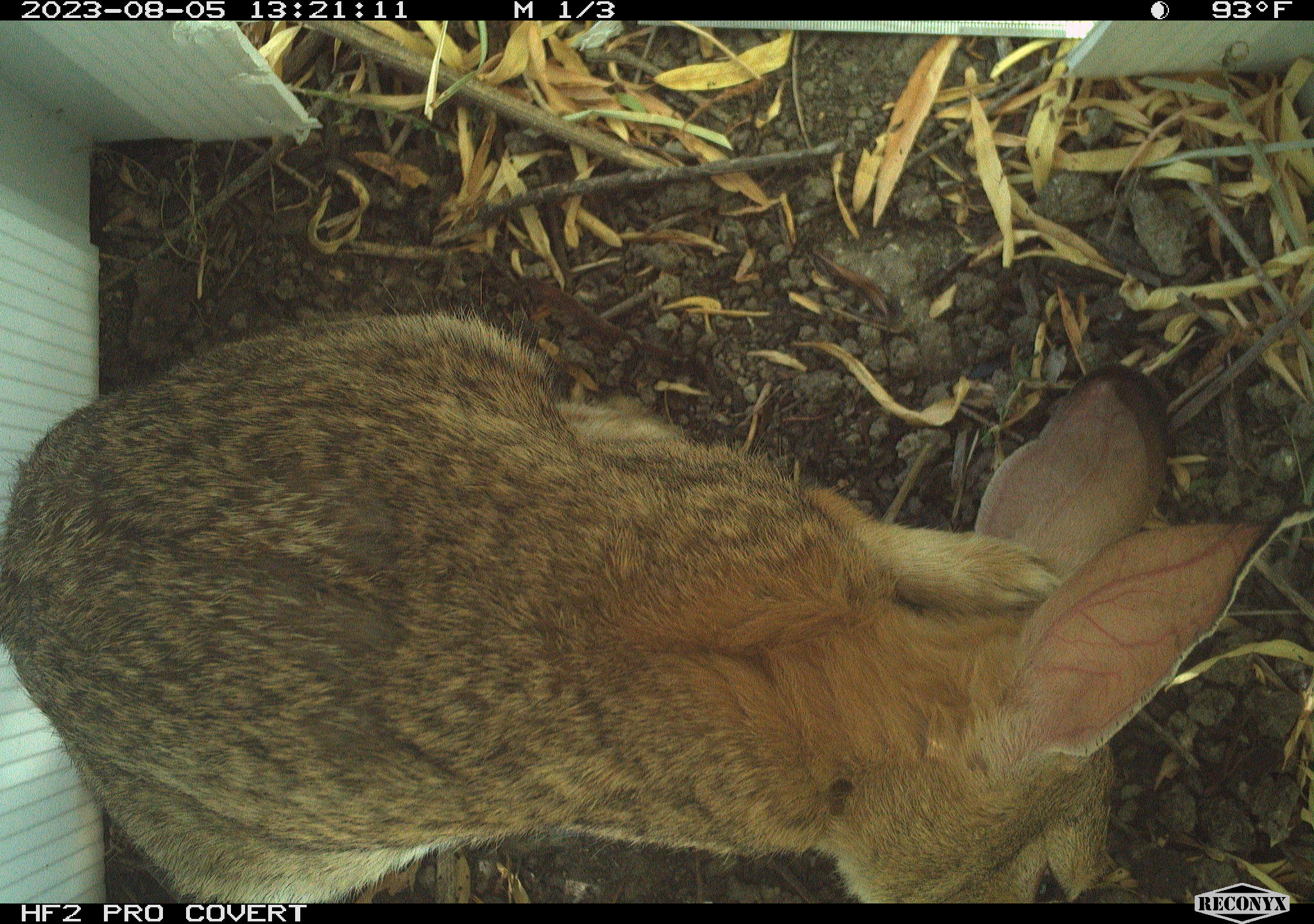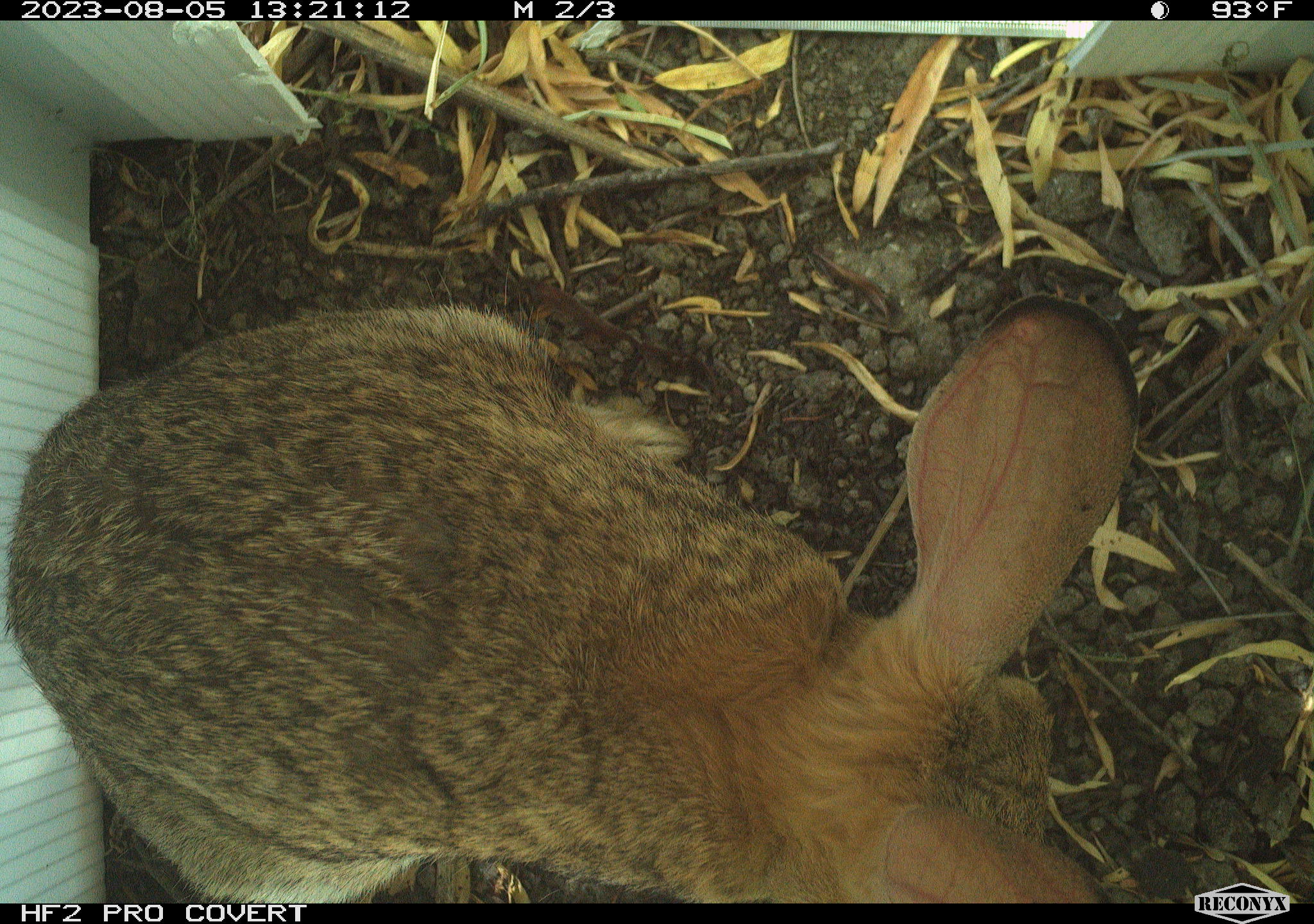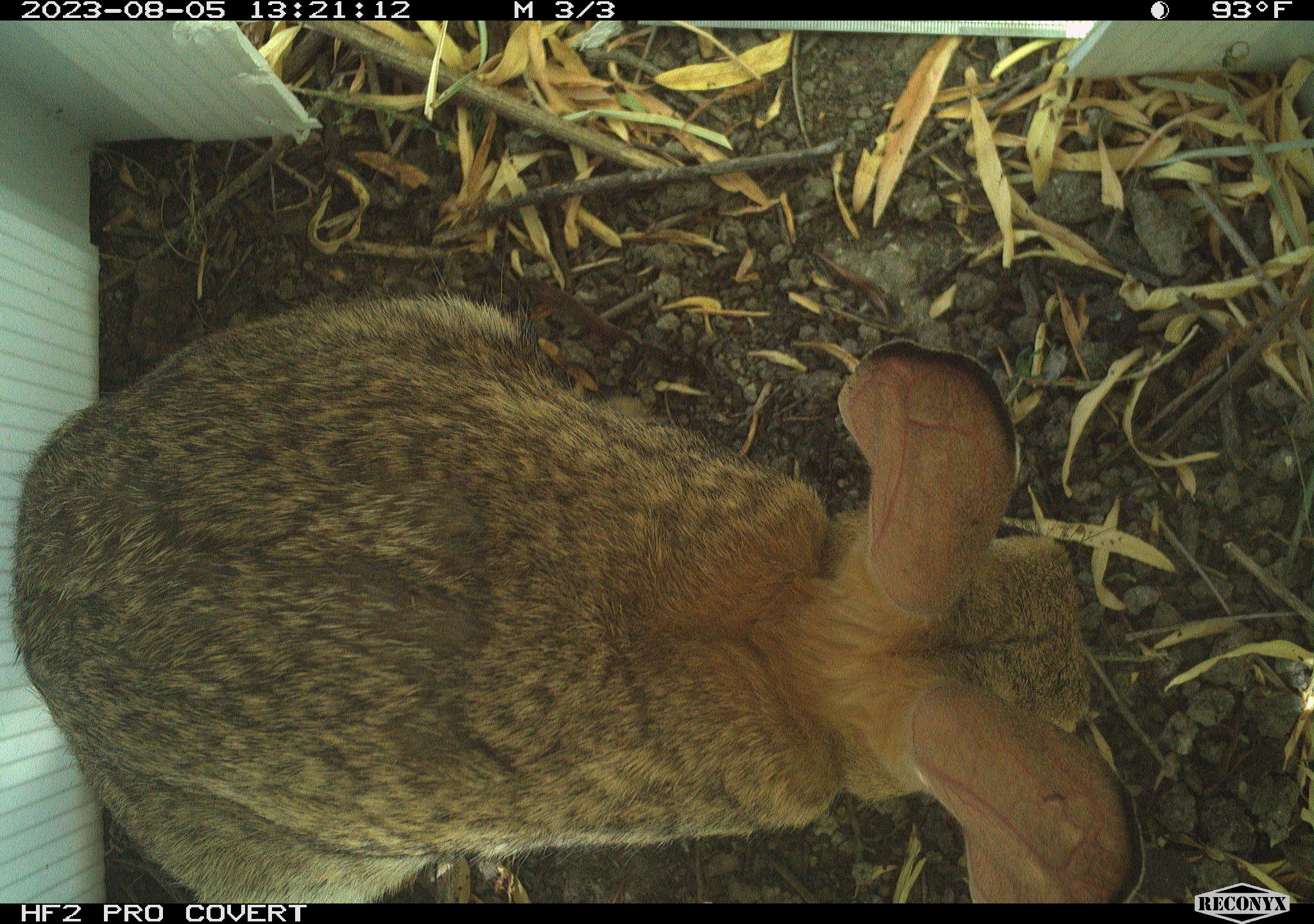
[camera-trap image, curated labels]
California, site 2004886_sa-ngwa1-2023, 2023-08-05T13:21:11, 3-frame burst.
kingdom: Animalia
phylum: Chordata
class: Mammalia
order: Lagomorpha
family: Leporidae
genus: Sylvilagus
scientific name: Sylvilagus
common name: cottontail rabbits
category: sylvilagus species